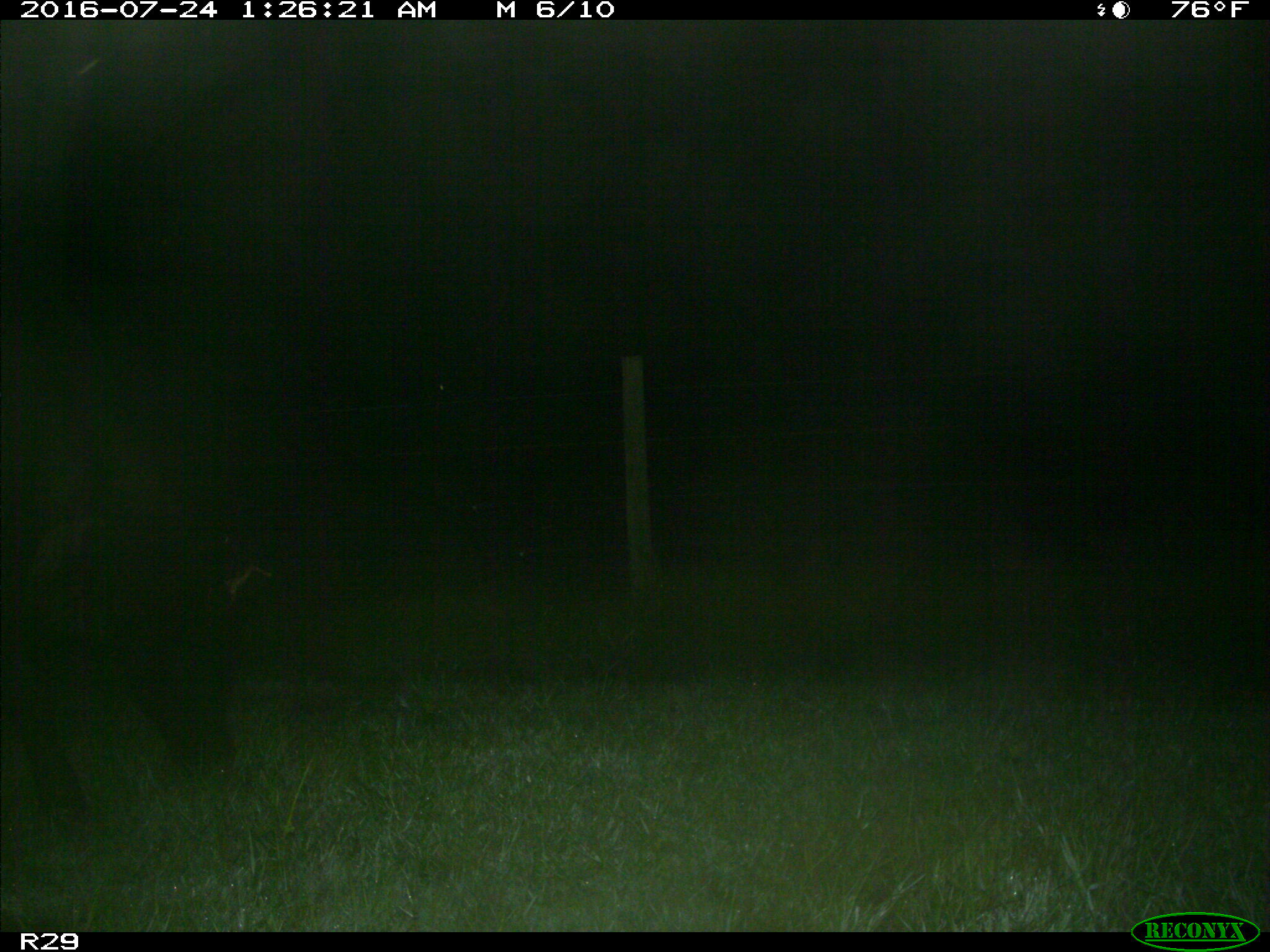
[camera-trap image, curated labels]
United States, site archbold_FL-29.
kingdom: Animalia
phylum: Chordata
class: Mammalia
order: Artiodactyla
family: Bovidae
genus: Bos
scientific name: Bos taurus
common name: domestic cow